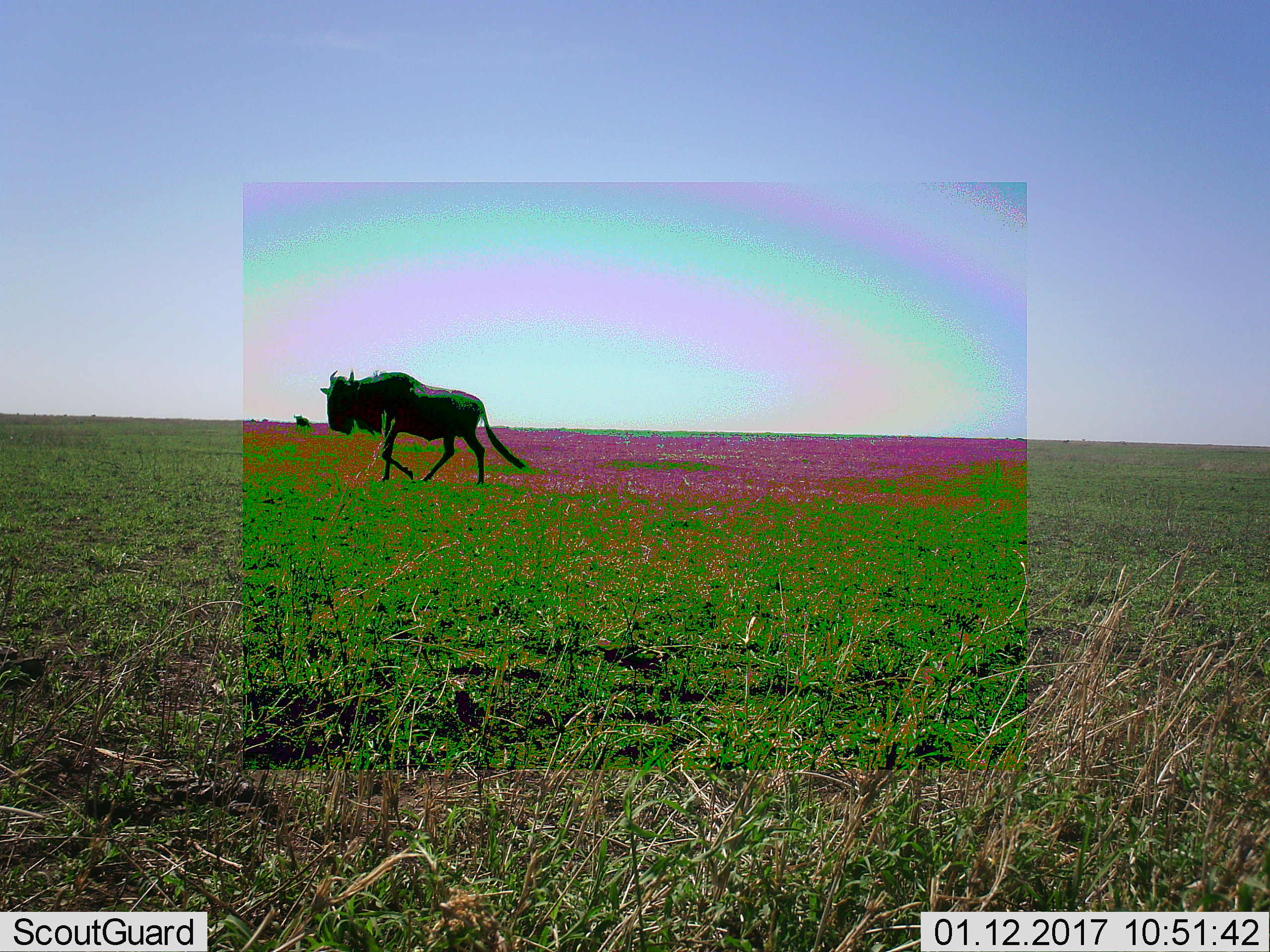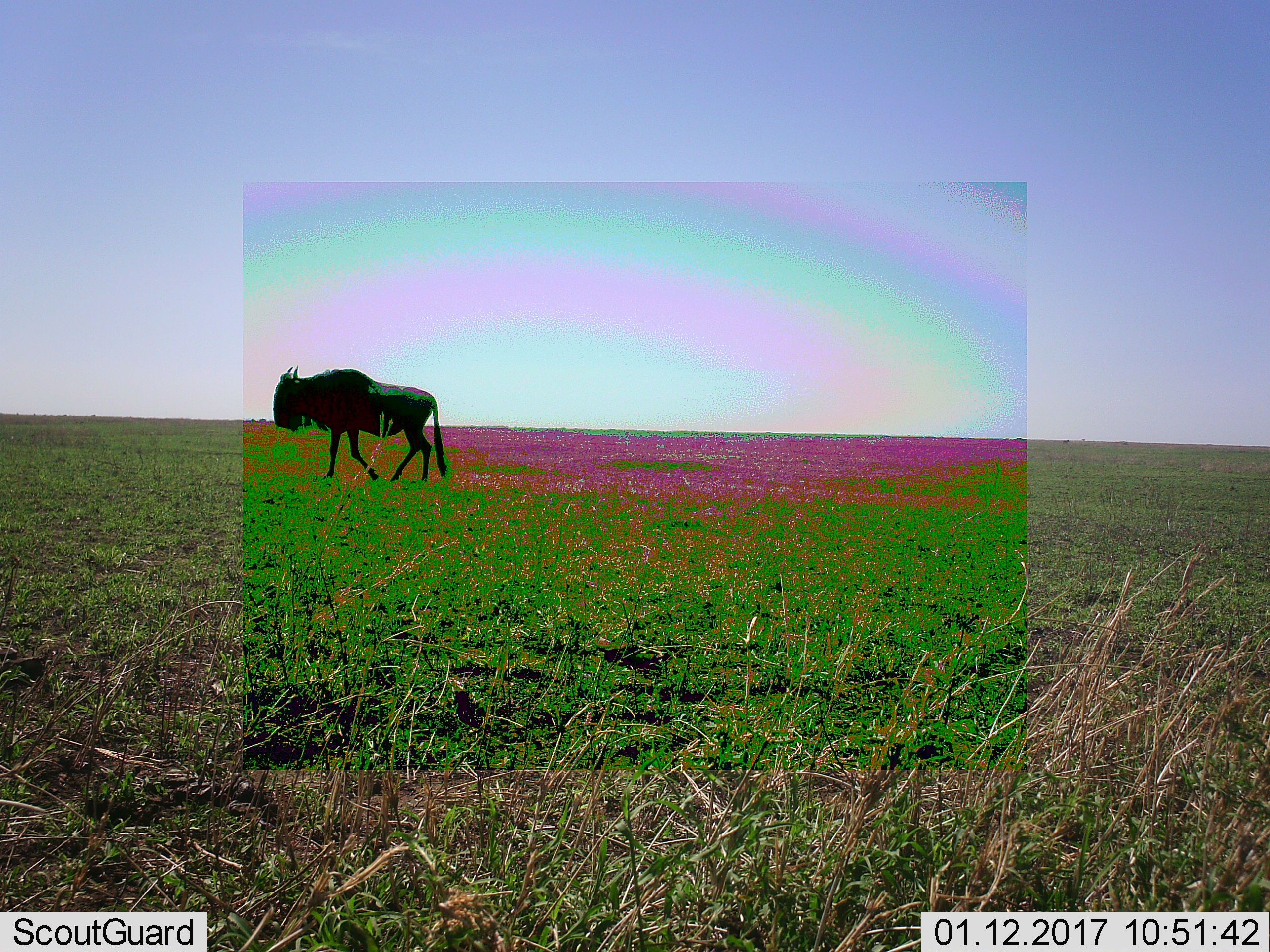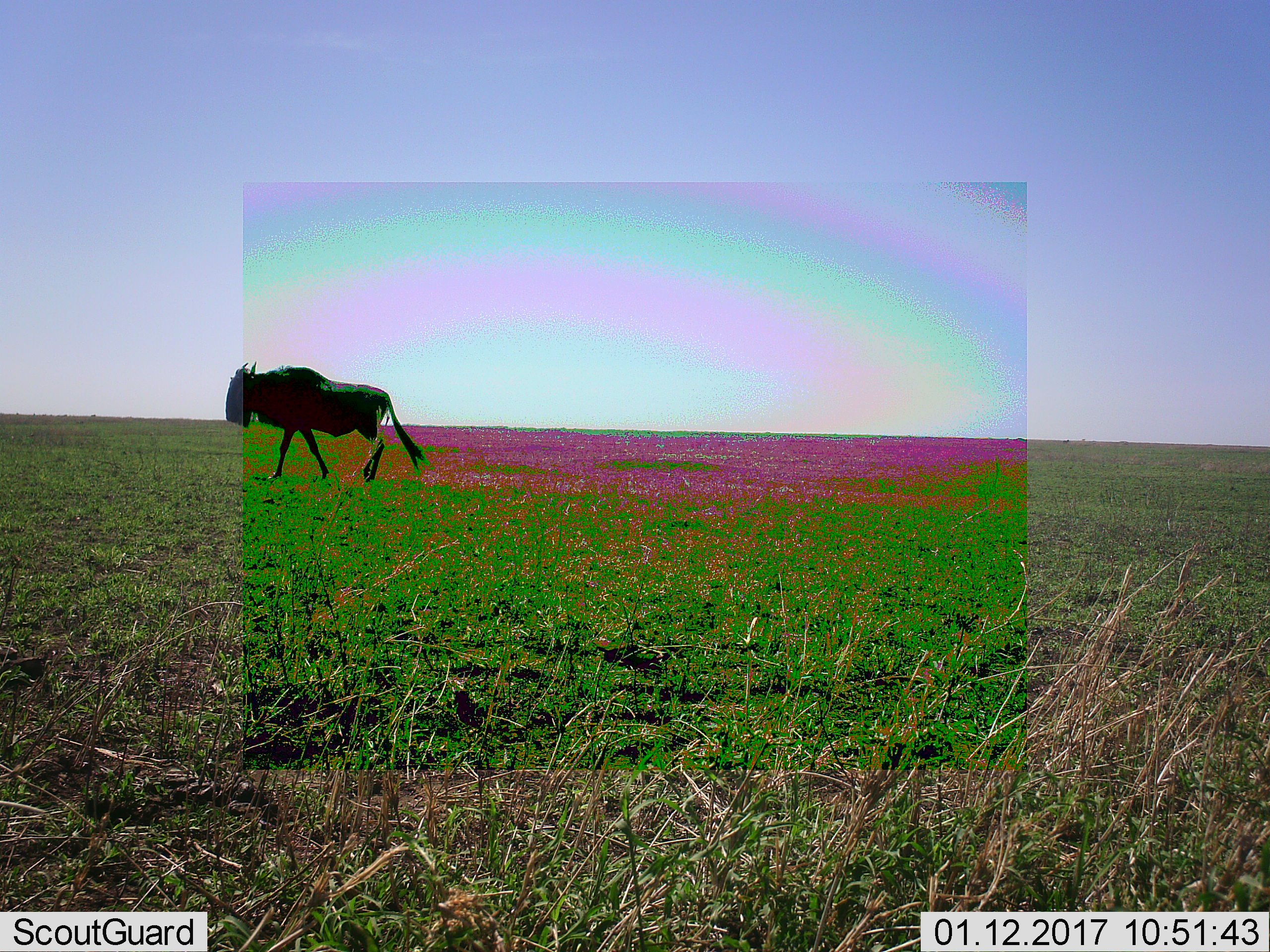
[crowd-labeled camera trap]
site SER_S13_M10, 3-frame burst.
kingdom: Animalia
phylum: Chordata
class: Mammalia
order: Artiodactyla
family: Bovidae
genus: Connochaetes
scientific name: Connochaetes taurinus taurinus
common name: blue wildebeest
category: wildebeestblue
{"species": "wildebeestblue (blue wildebeest) (Connochaetes taurinus taurinus)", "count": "2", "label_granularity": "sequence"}